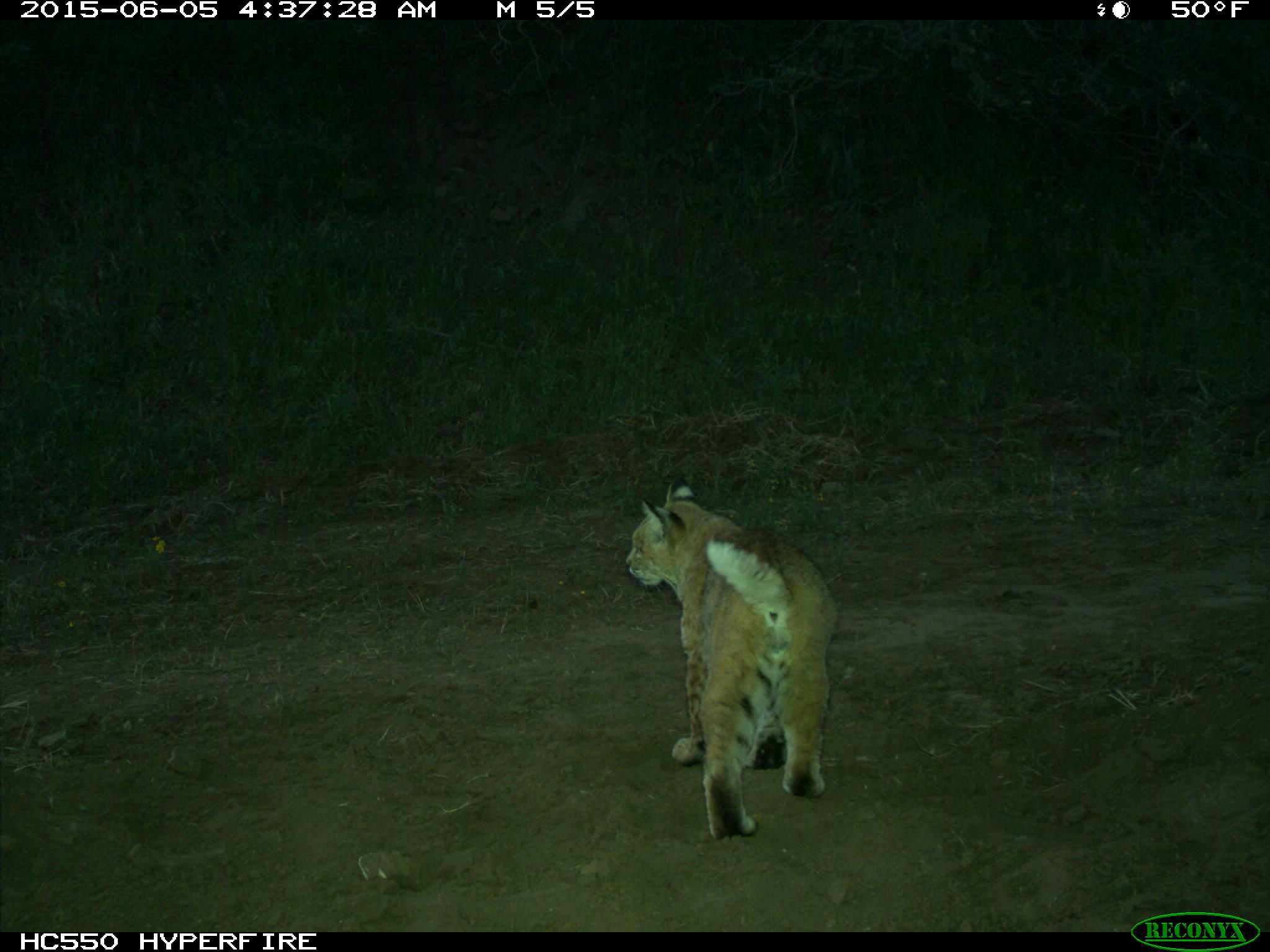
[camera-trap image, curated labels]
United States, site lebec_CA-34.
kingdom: Animalia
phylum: Chordata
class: Mammalia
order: Carnivora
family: Felidae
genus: Lynx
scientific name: Lynx rufus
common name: bobcat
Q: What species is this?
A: Lynx rufus (bobcat).